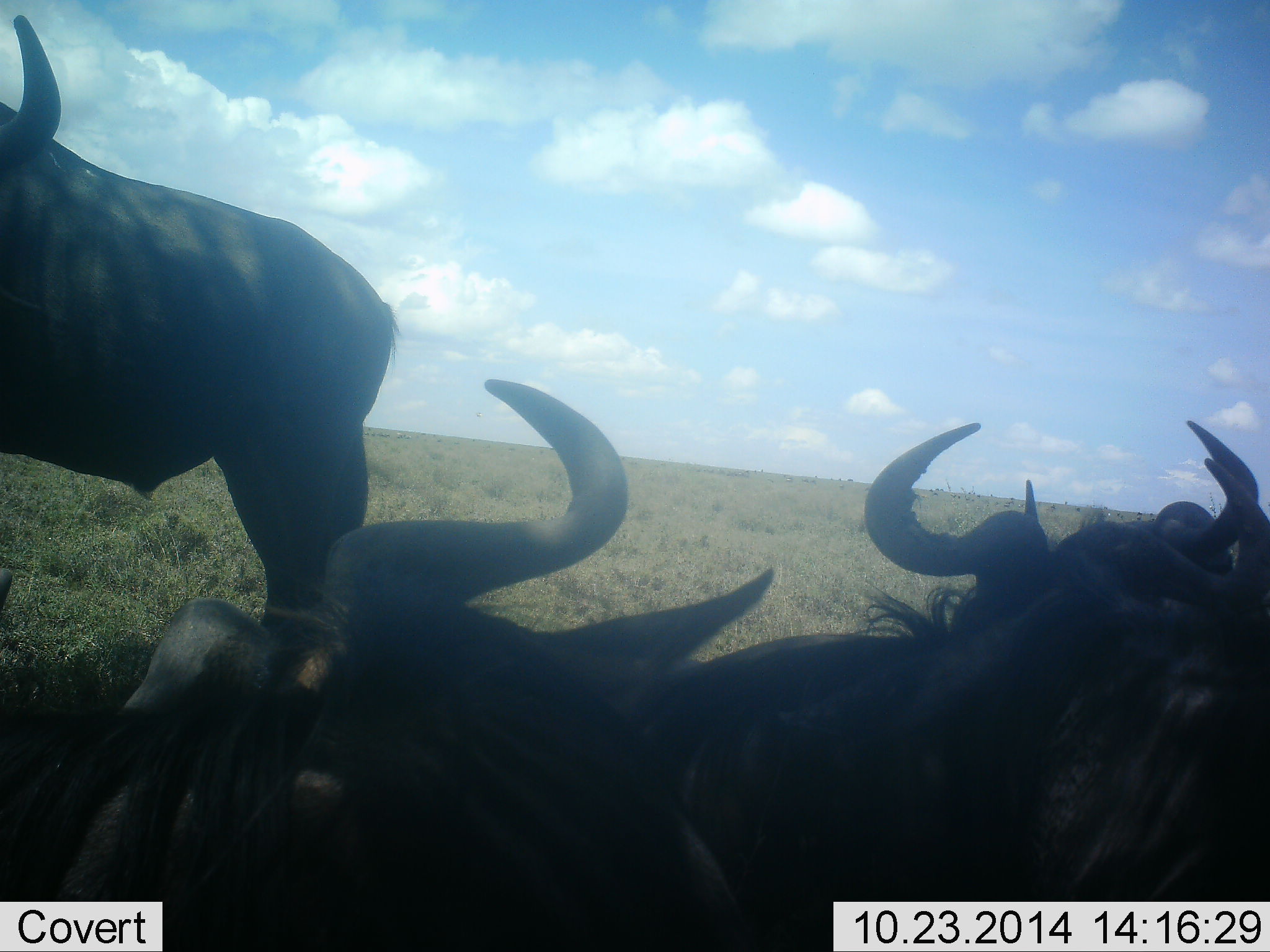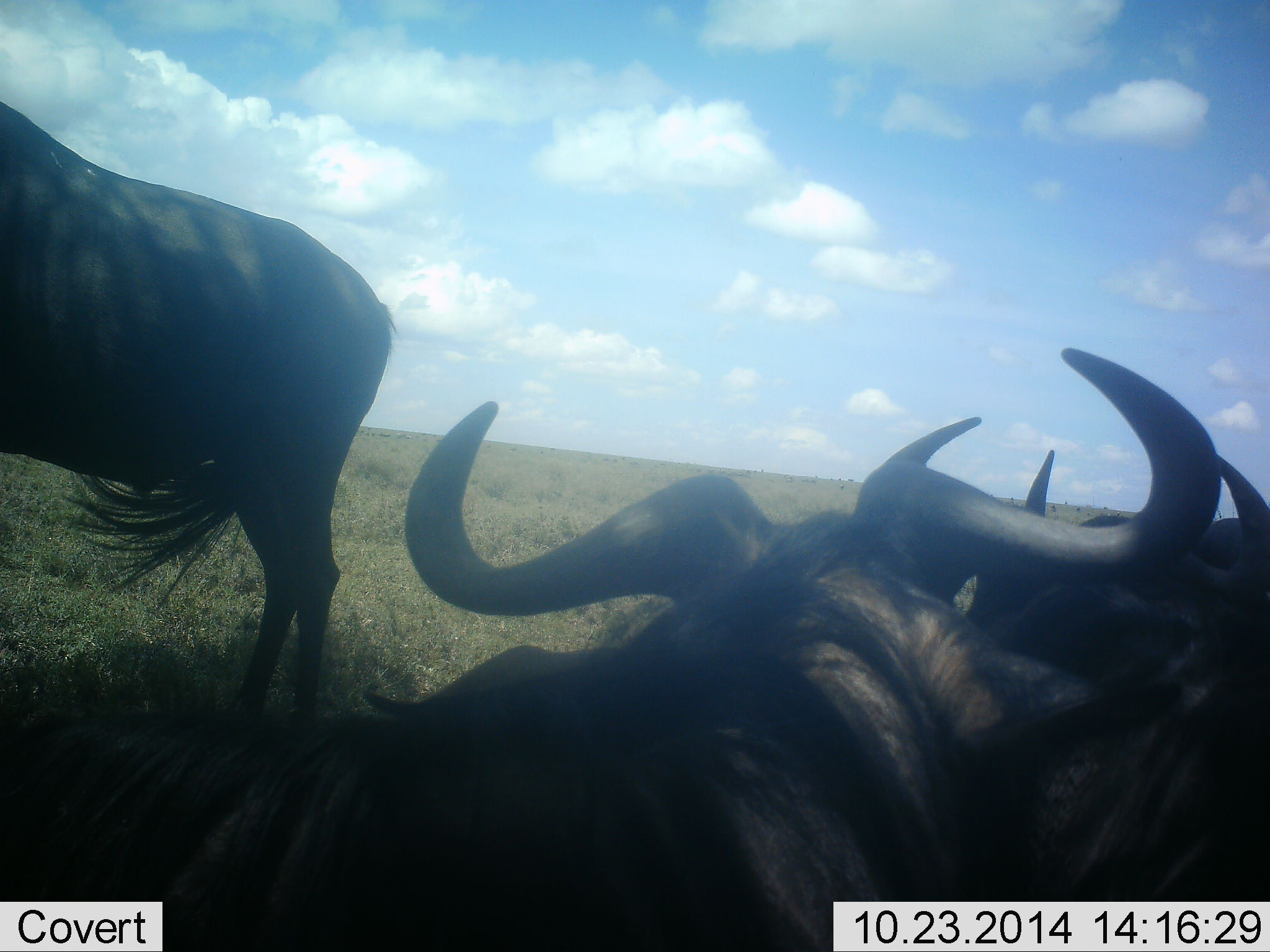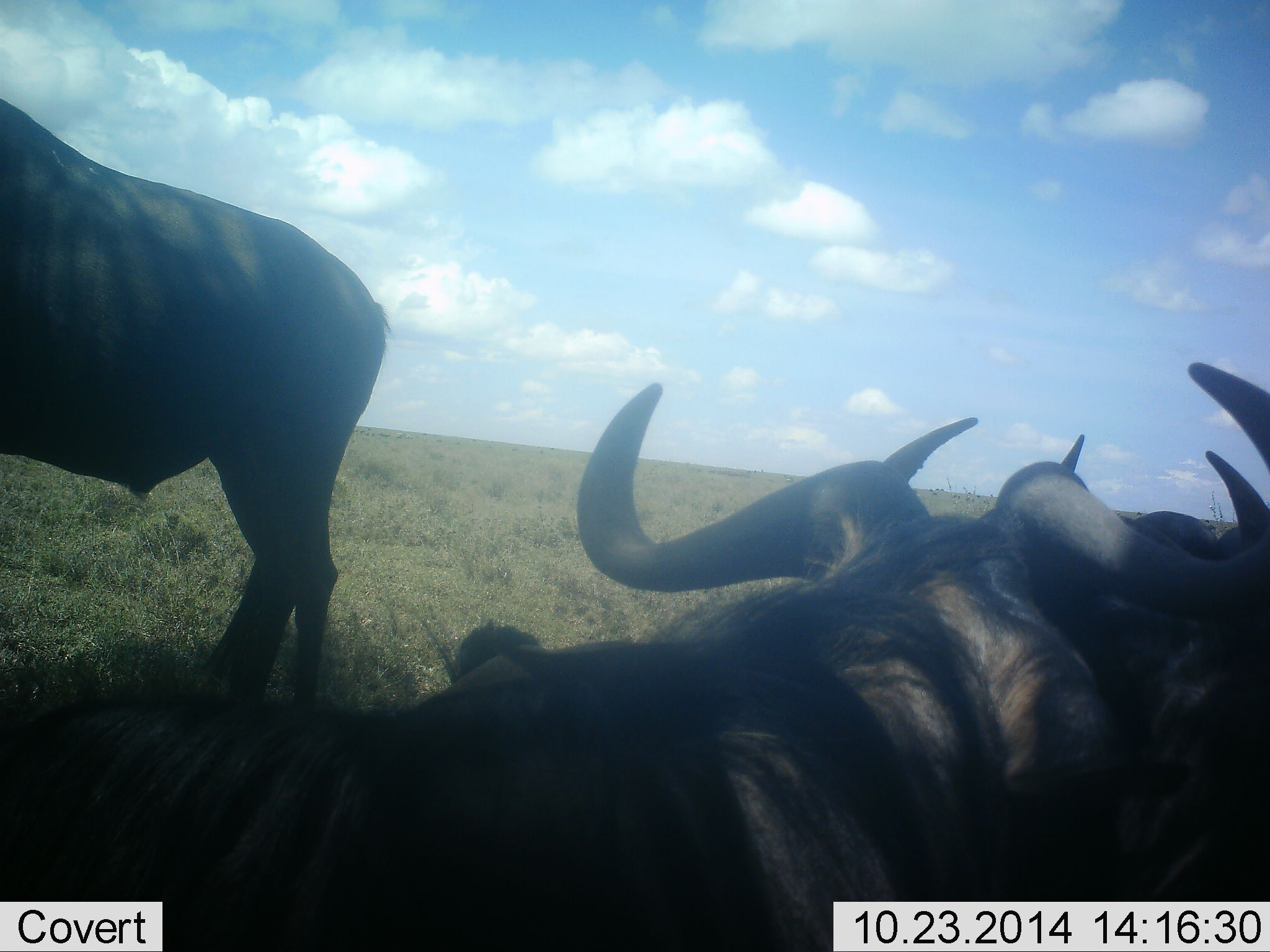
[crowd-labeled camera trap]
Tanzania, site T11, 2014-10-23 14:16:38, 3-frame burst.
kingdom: Animalia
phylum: Chordata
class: Mammalia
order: Artiodactyla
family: Bovidae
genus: Connochaetes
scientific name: Connochaetes taurinus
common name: blue wildebeest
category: wildebeest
Wildebeest (blue wildebeest) (Connochaetes taurinus), count 4. Behavior (volunteer vote fractions): standing 90%, resting 90%, moving 0%, interacting 20%. Young present (vote fraction): 0%. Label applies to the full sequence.